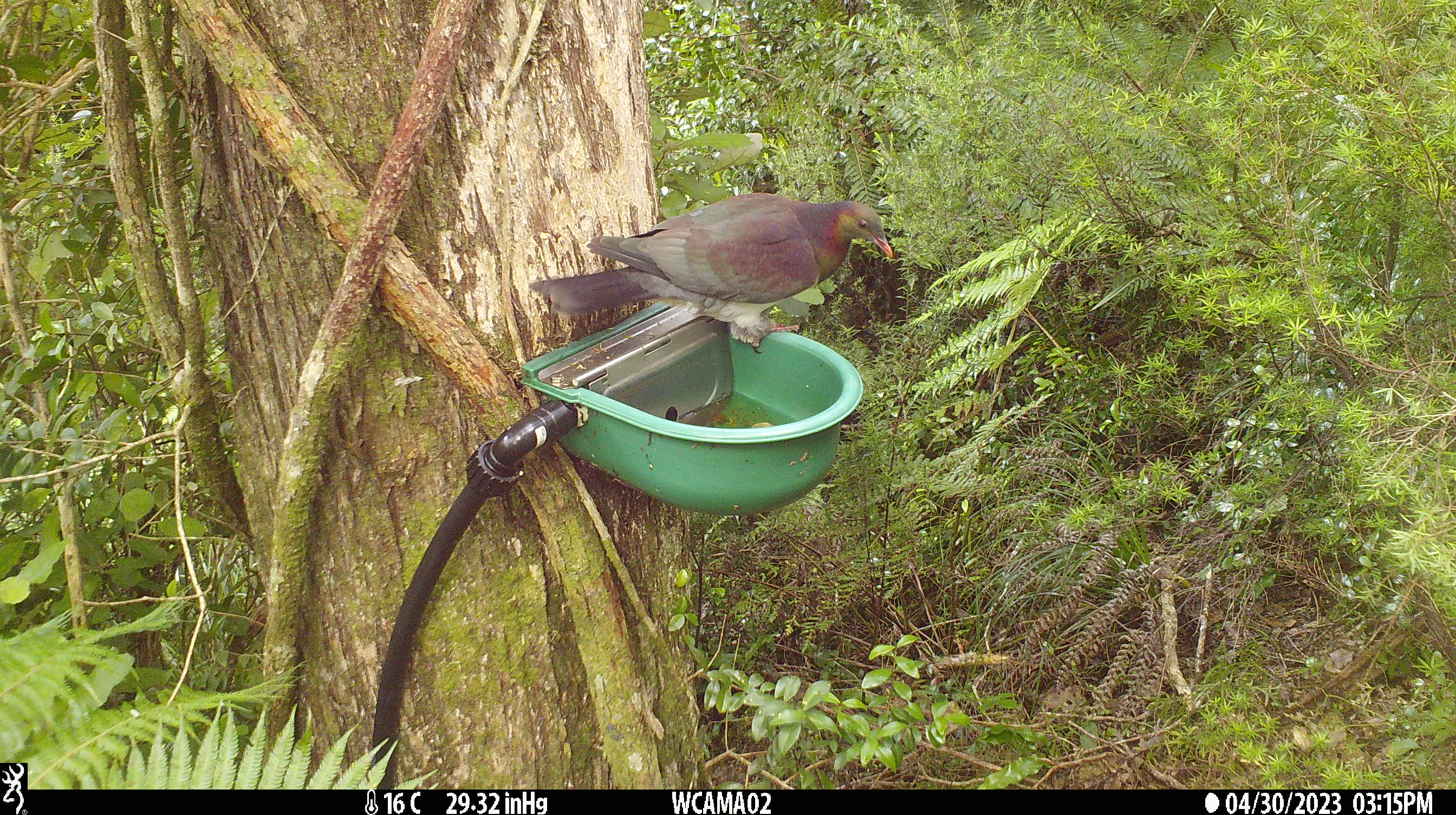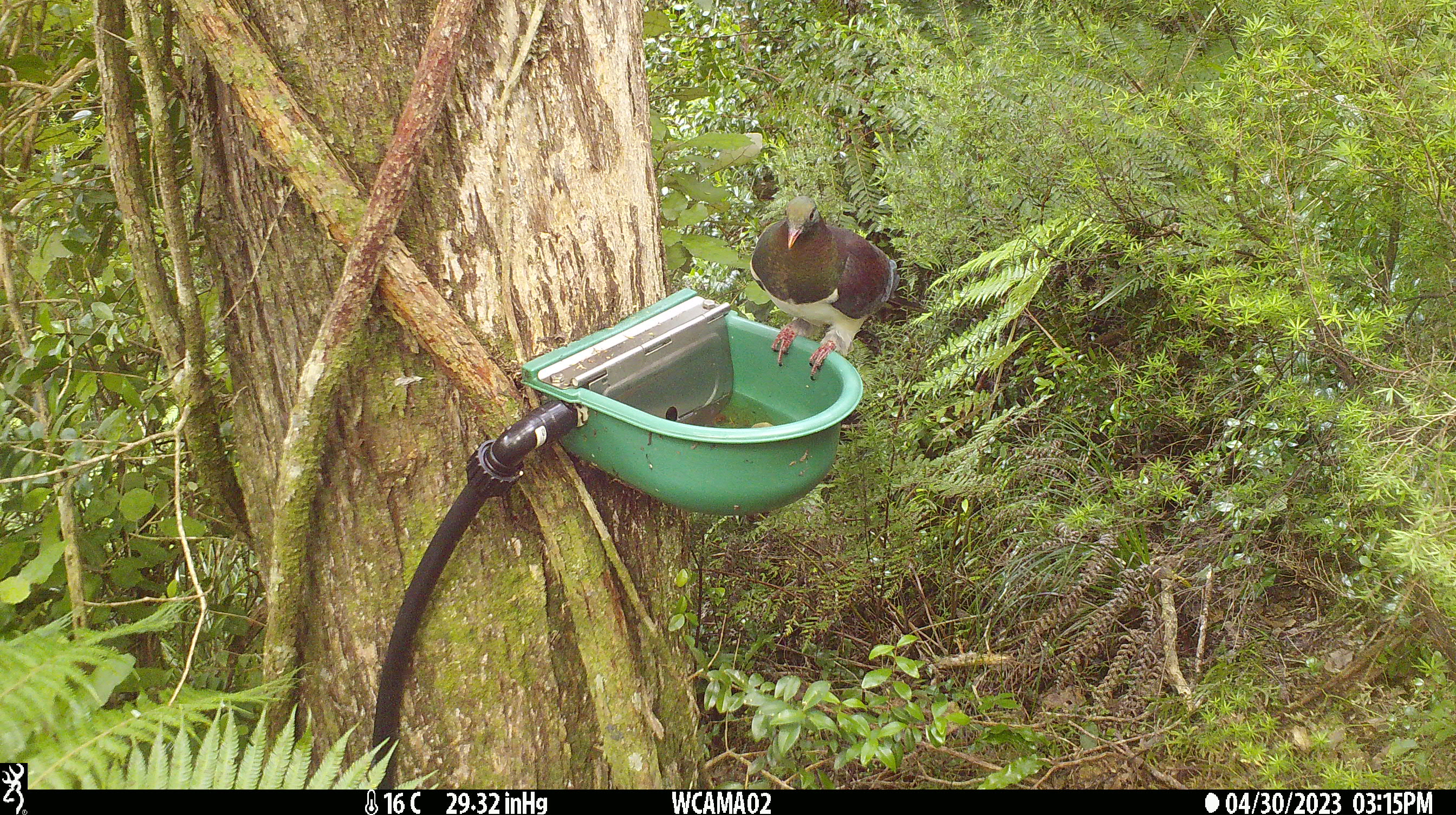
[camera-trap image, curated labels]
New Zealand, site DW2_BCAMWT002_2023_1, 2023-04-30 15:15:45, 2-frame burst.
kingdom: Animalia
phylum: Chordata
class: Aves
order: Columbiformes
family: Columbidae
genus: Hemiphaga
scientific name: Hemiphaga novaeseelandiae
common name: new zealand pigeon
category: kereru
Kereru (new zealand pigeon) (Hemiphaga novaeseelandiae).